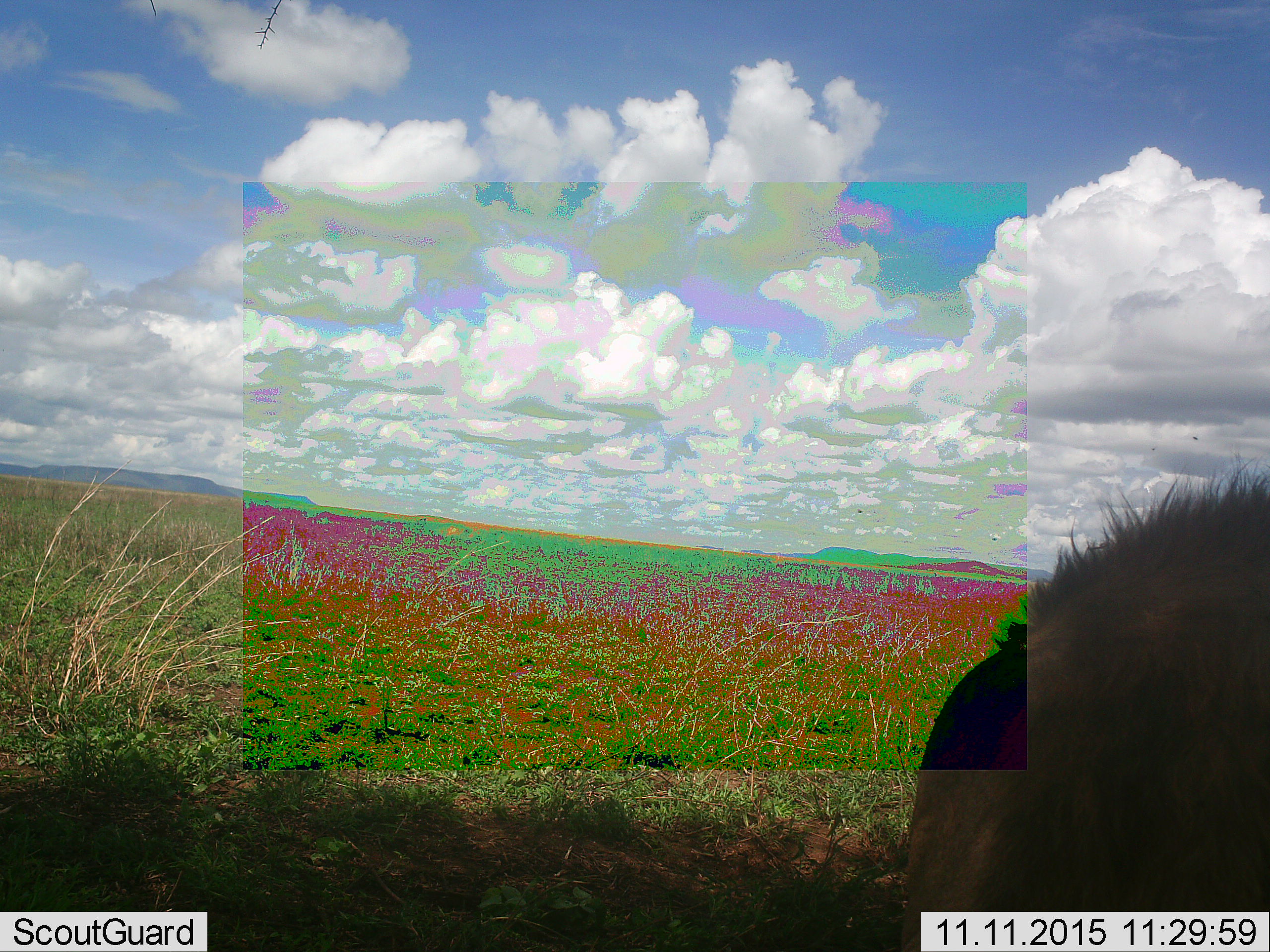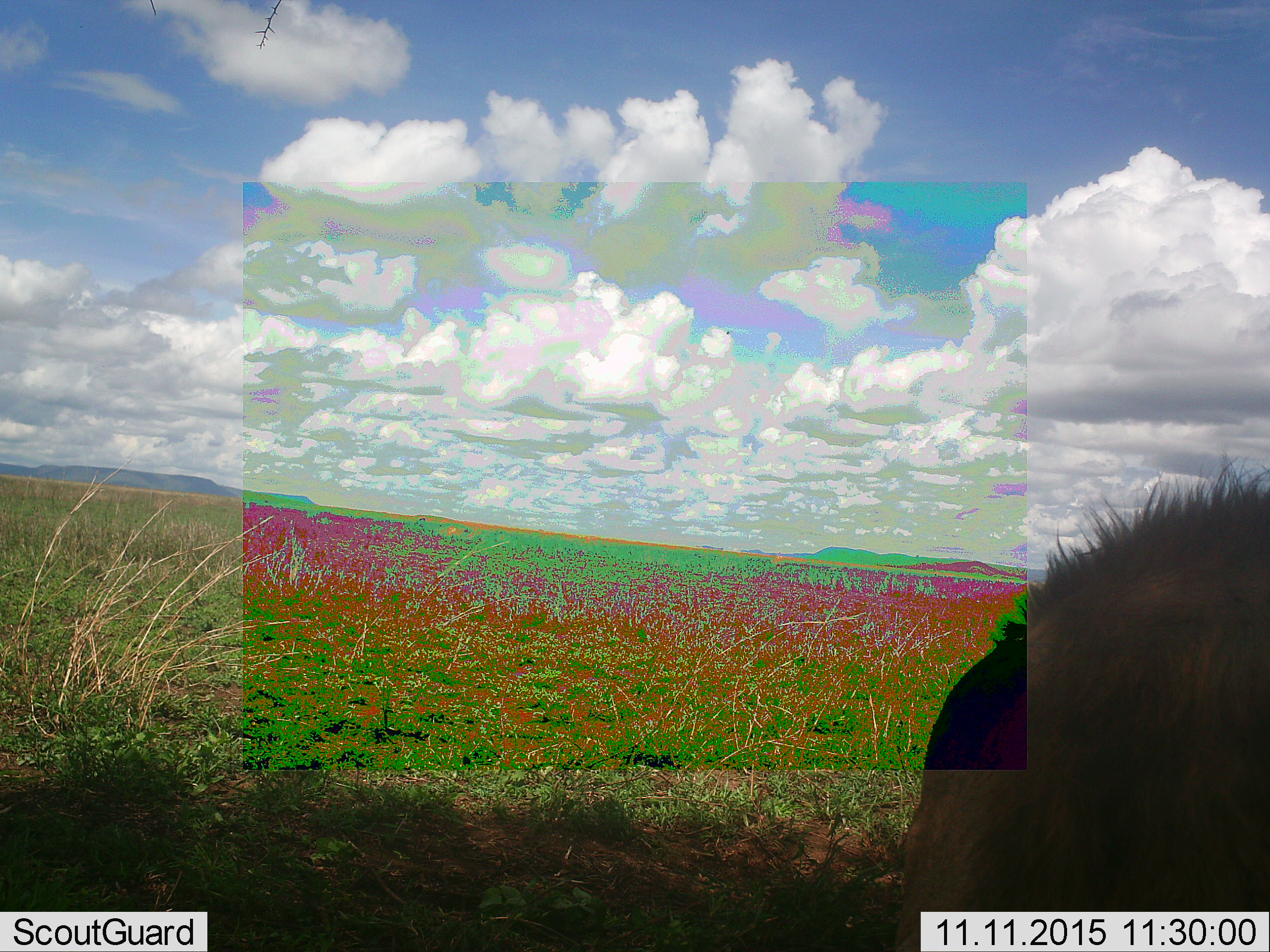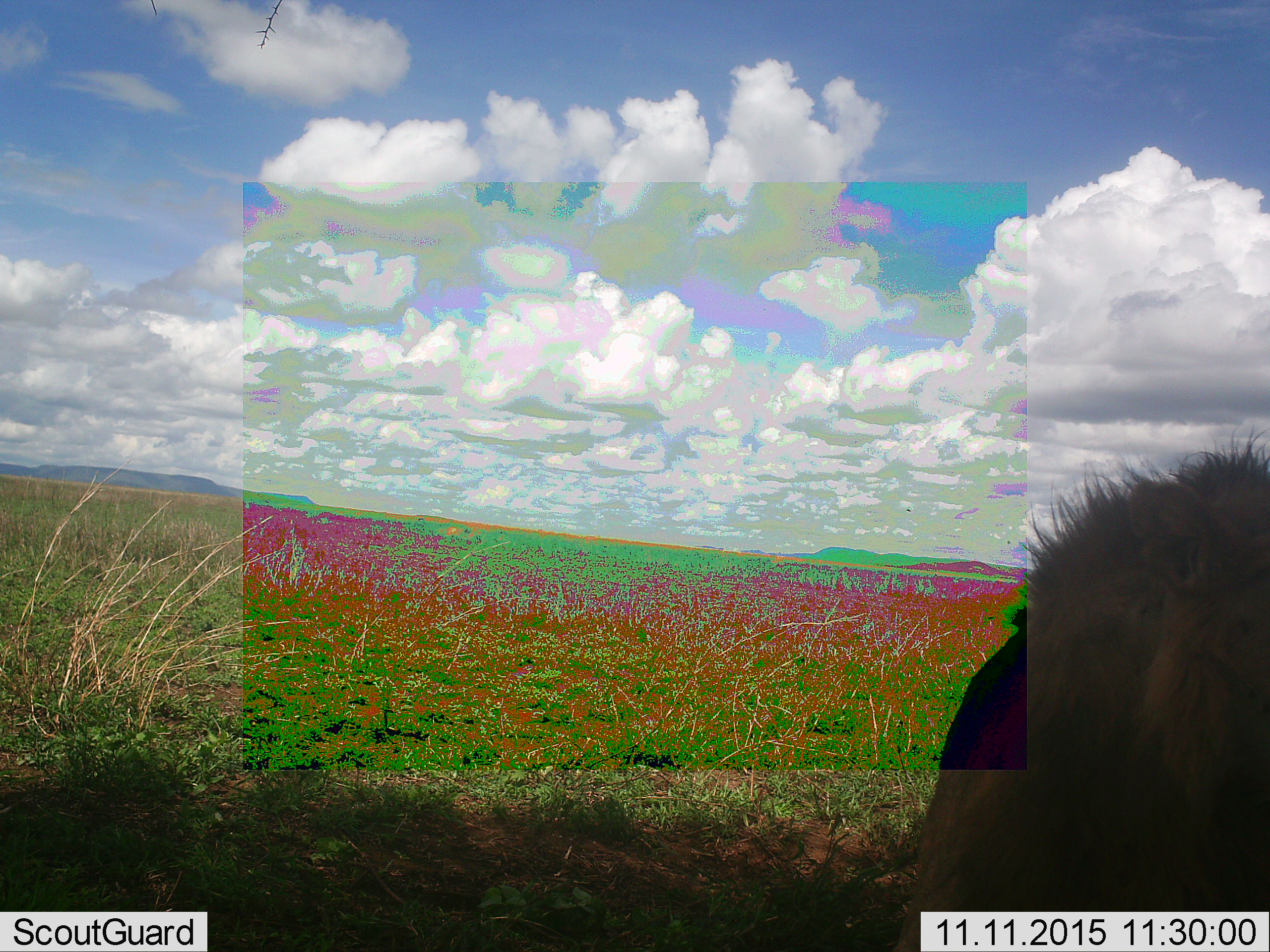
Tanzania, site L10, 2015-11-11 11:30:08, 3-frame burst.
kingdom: Animalia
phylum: Chordata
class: Mammalia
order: Carnivora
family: Felidae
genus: Panthera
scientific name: Panthera leo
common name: lion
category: lionmale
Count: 1.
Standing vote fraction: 0%.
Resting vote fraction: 67%.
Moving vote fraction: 33%.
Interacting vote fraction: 0%.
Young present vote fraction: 0%.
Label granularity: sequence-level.